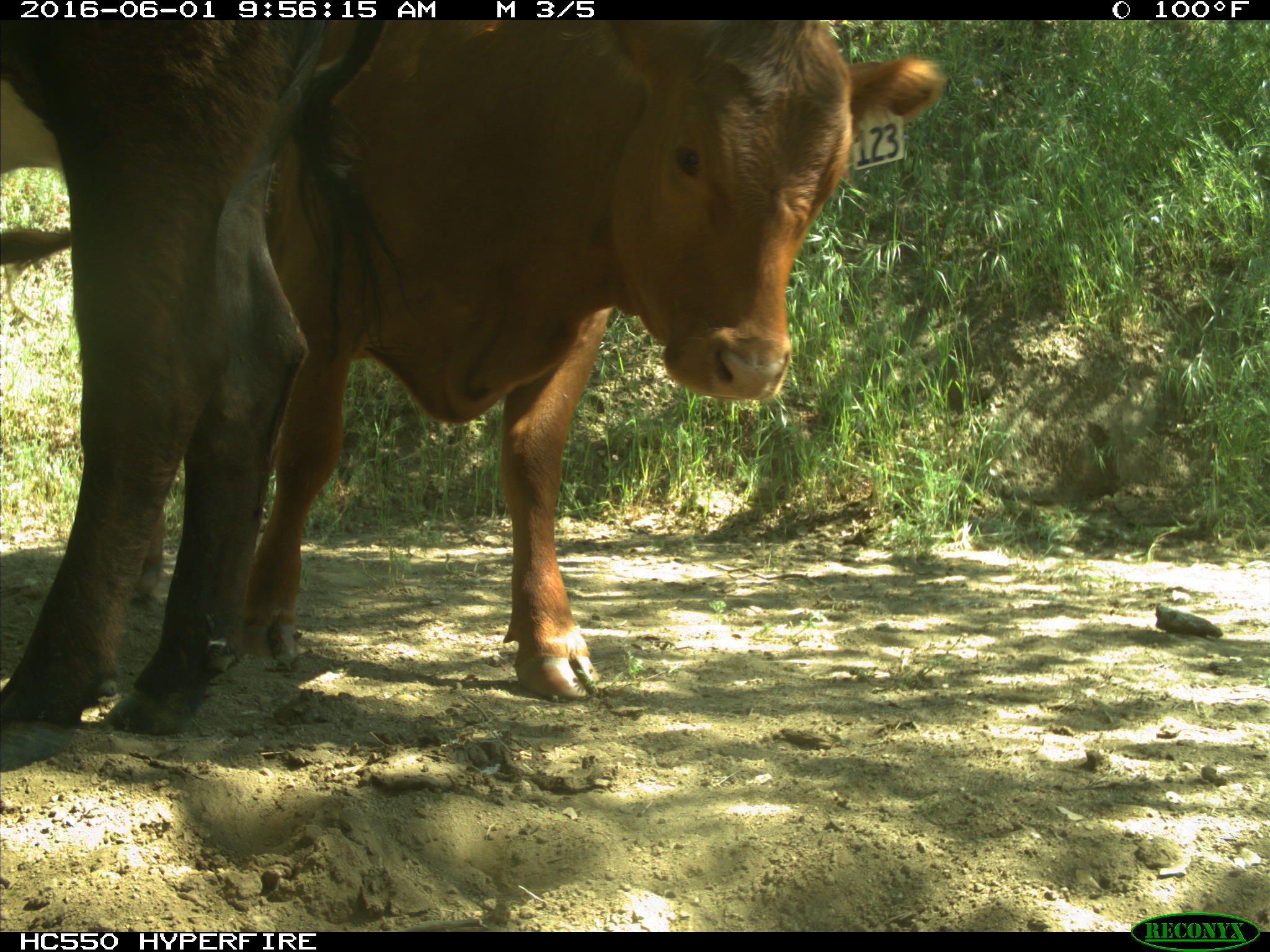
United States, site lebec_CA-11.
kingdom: Animalia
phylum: Chordata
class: Mammalia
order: Artiodactyla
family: Bovidae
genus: Bos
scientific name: Bos taurus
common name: domestic cow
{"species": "Bos taurus (domestic cow)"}